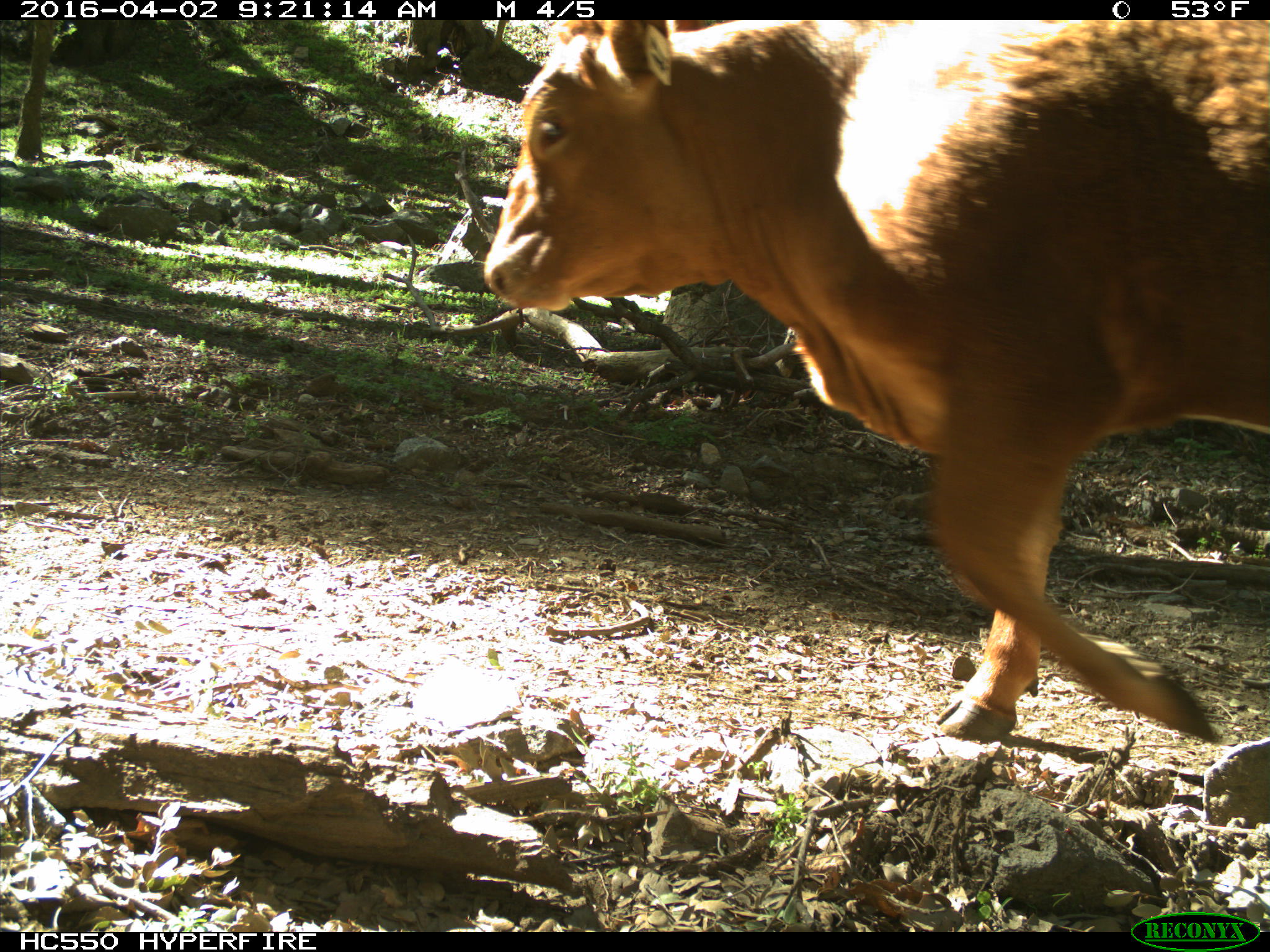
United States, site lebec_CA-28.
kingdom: Animalia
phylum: Chordata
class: Mammalia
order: Artiodactyla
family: Bovidae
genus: Bos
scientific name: Bos taurus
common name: domestic cow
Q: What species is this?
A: Bos taurus (domestic cow).